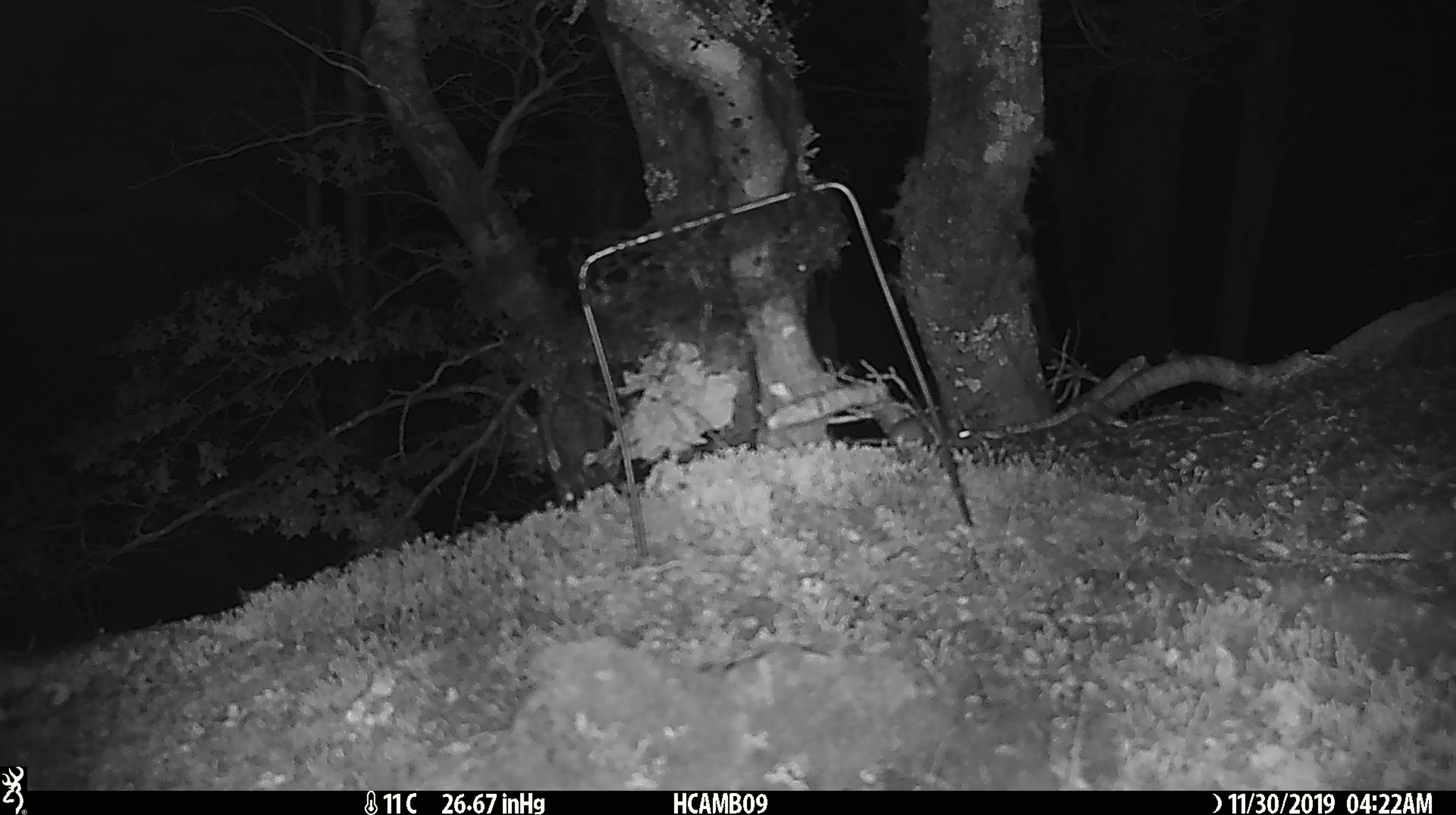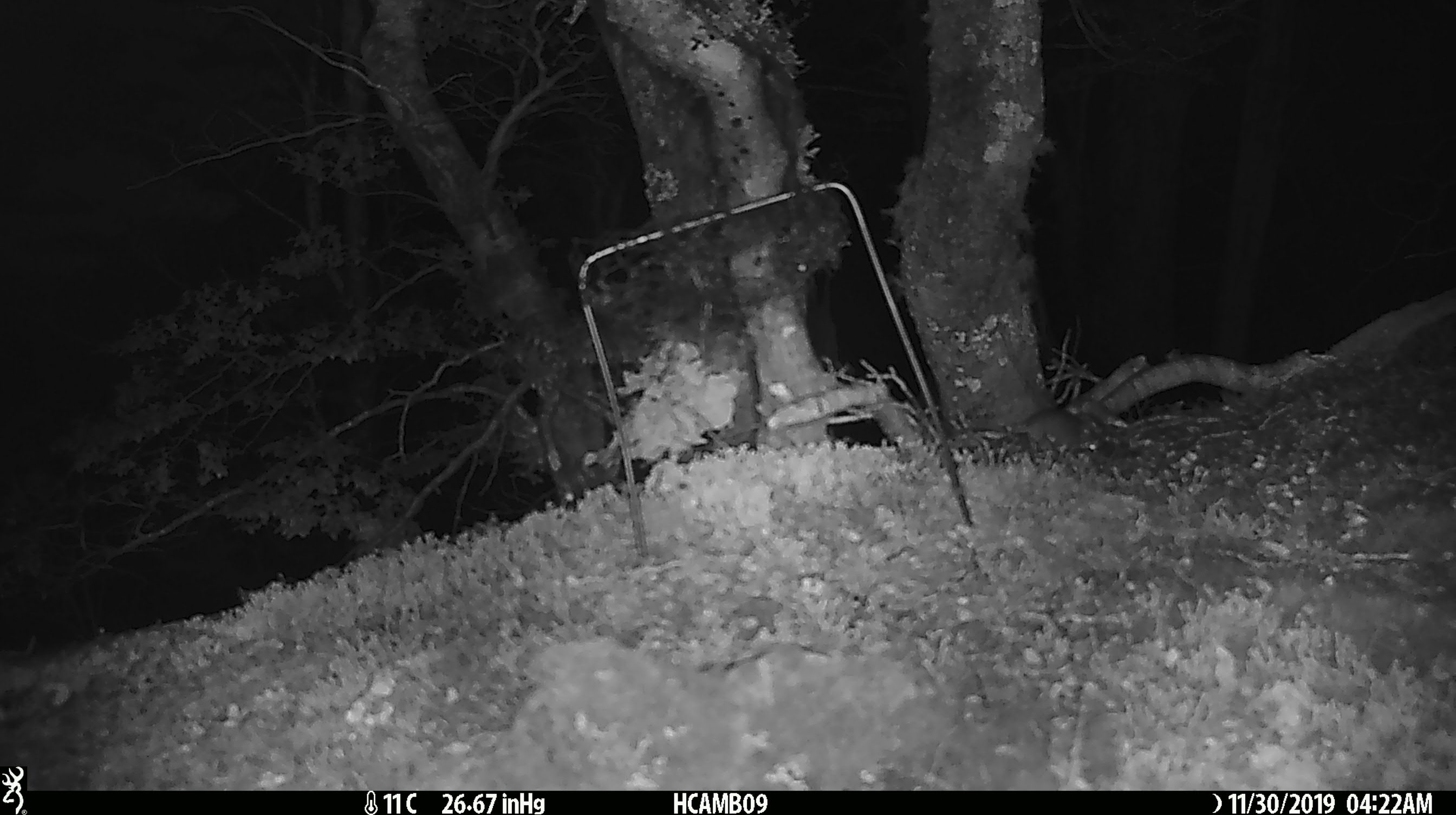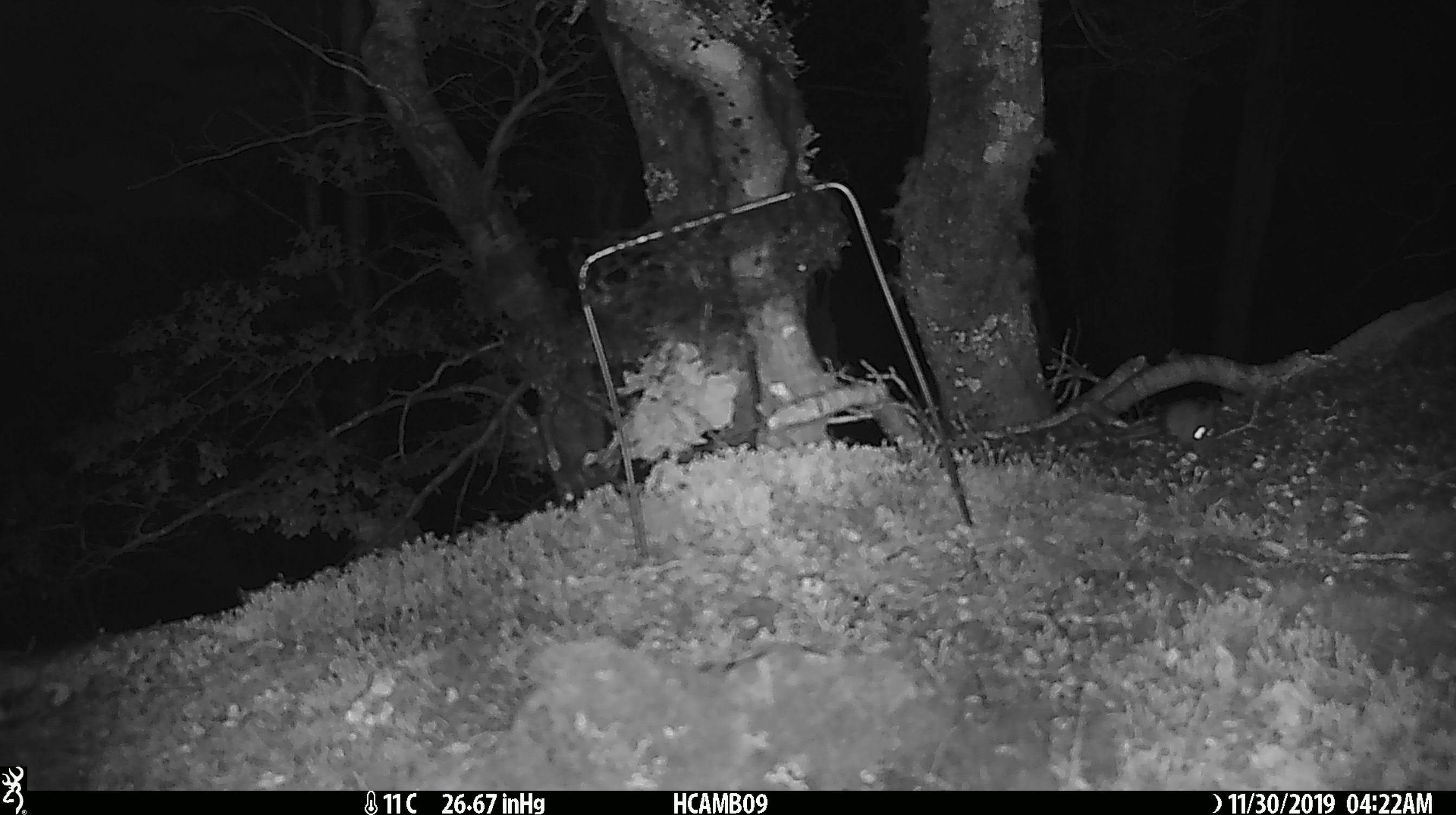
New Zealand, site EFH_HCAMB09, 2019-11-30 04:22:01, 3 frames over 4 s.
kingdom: Animalia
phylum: Chordata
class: Mammalia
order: Rodentia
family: Muridae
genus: Mus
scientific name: Mus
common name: mouse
Mouse (Mus).